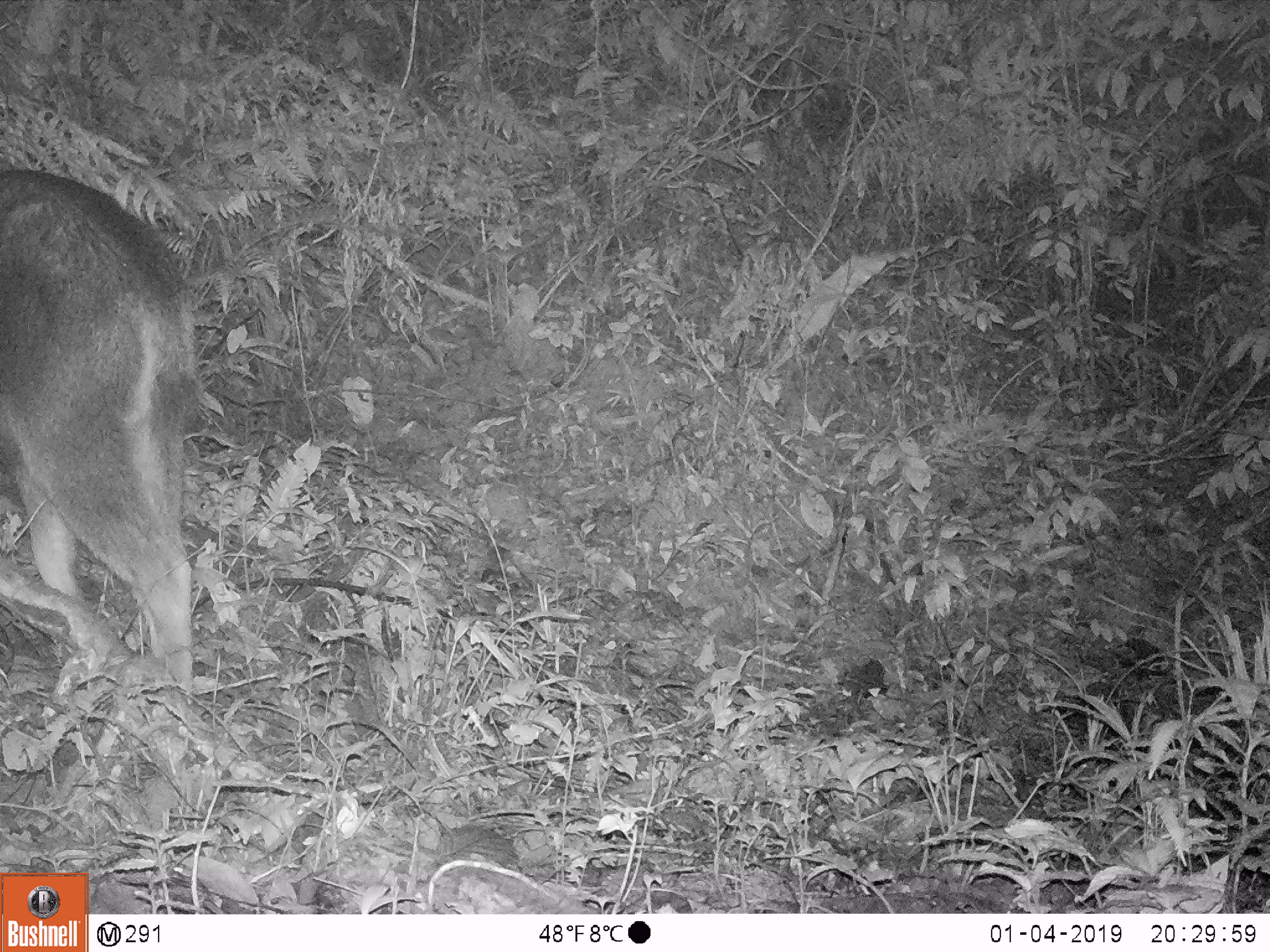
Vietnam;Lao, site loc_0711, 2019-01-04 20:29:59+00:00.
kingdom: Animalia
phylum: Chordata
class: Mammalia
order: Artiodactyla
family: Bovidae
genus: Capricornis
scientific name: Capricornis sumatraensis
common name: chinese serow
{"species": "chinese serow (Capricornis sumatraensis)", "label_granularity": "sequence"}